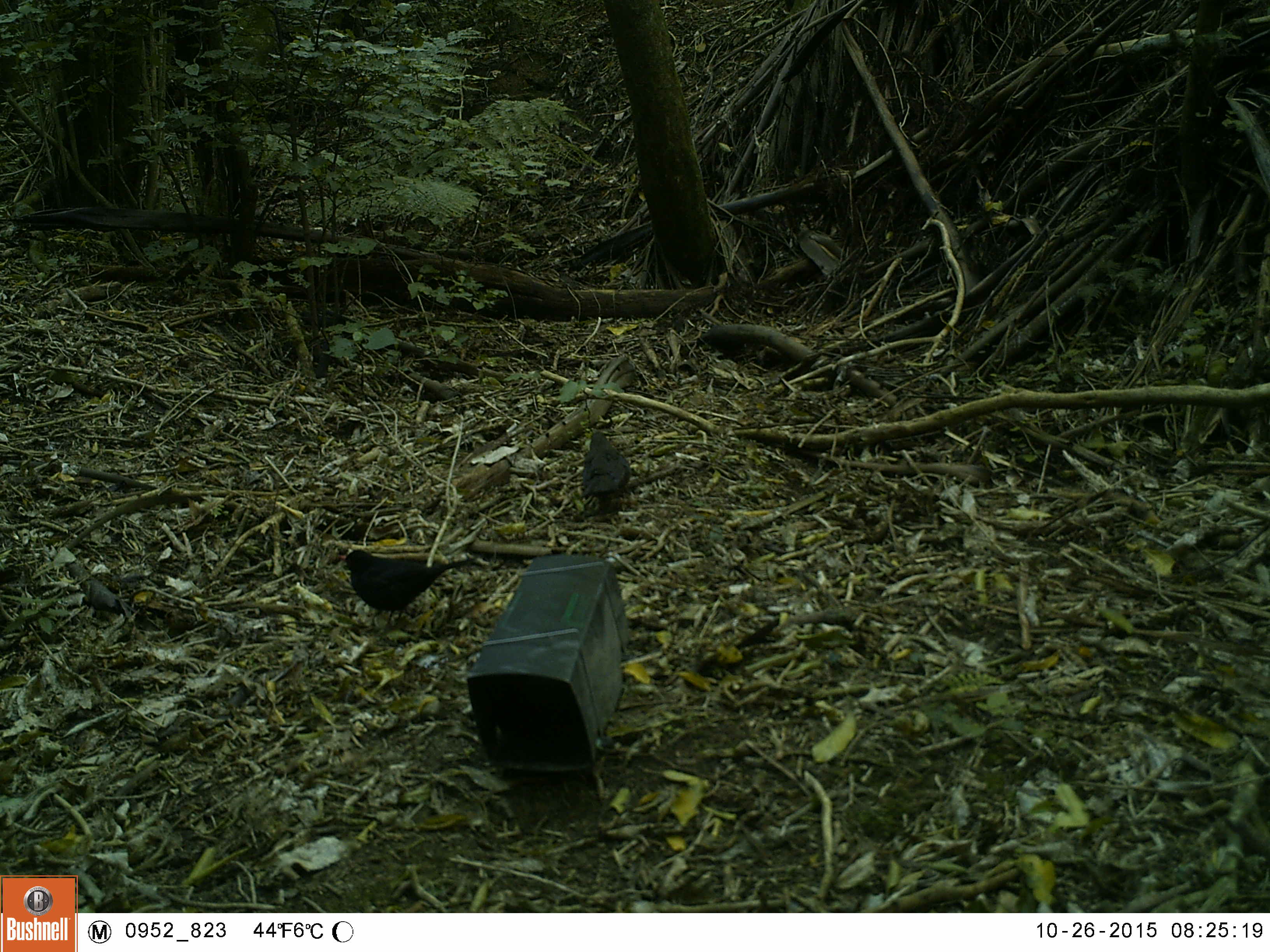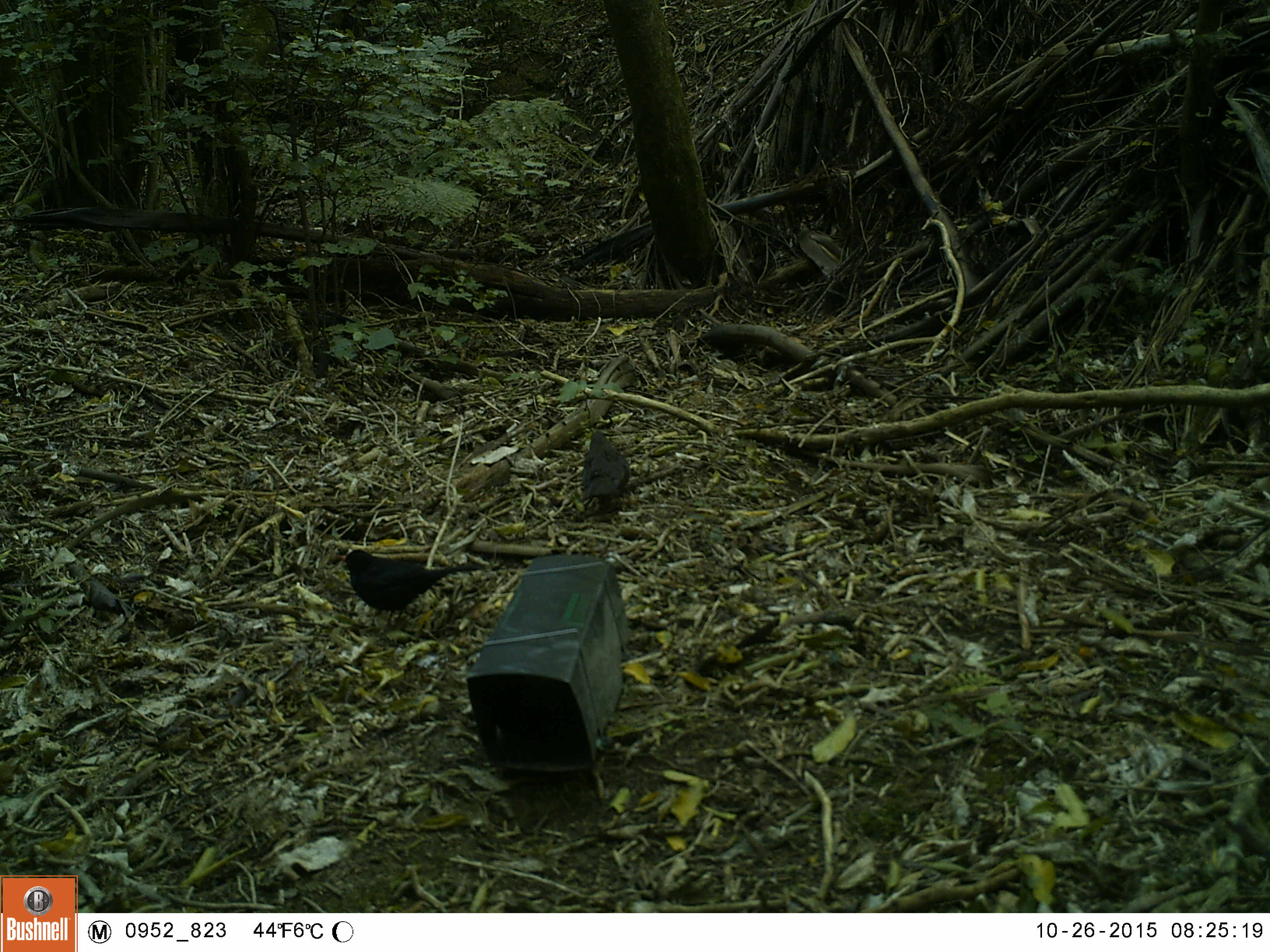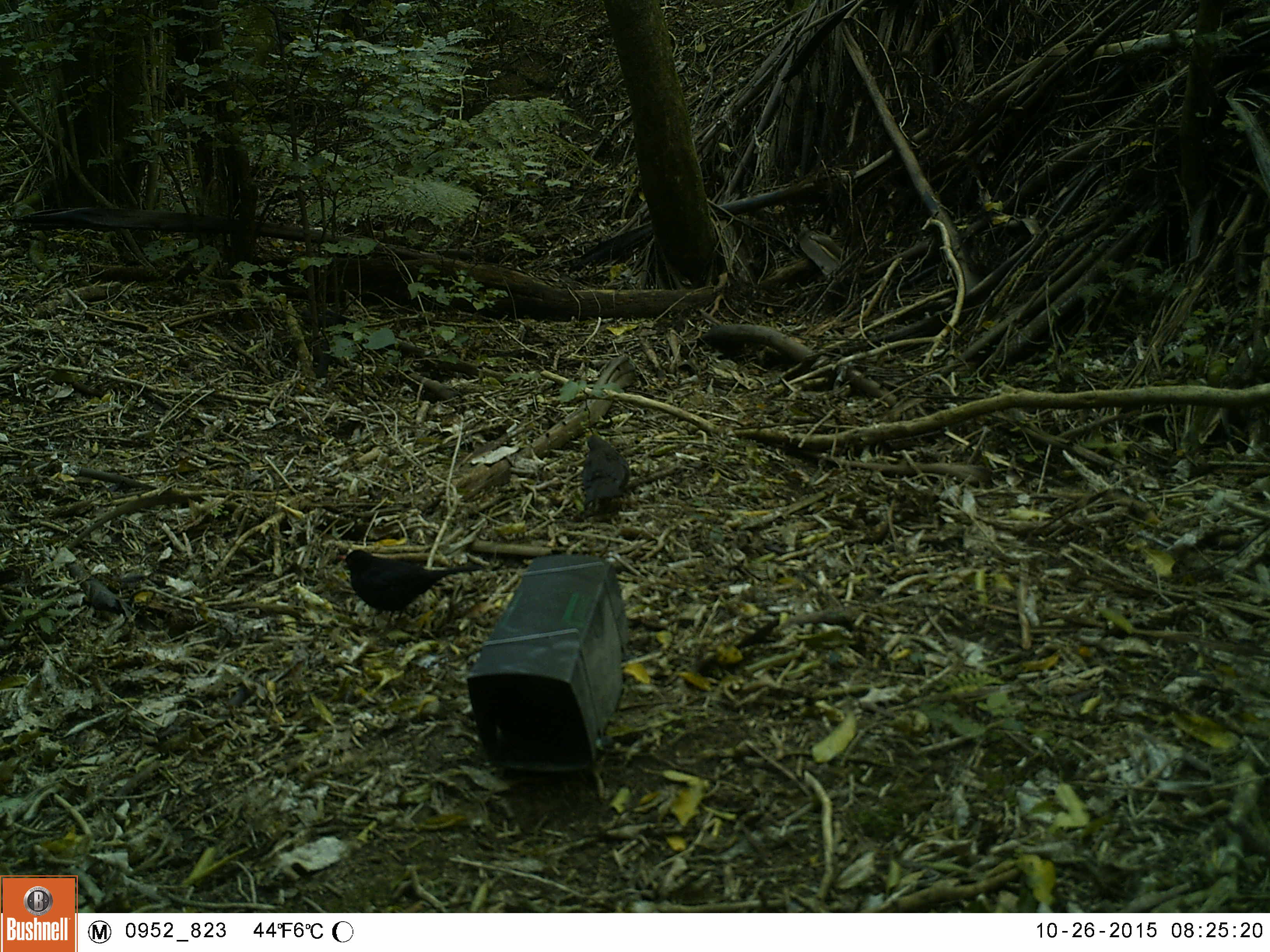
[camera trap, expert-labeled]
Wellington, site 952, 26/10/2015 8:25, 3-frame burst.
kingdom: Animalia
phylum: Chordata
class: Aves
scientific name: Aves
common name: bird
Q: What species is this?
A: Bird (Aves).